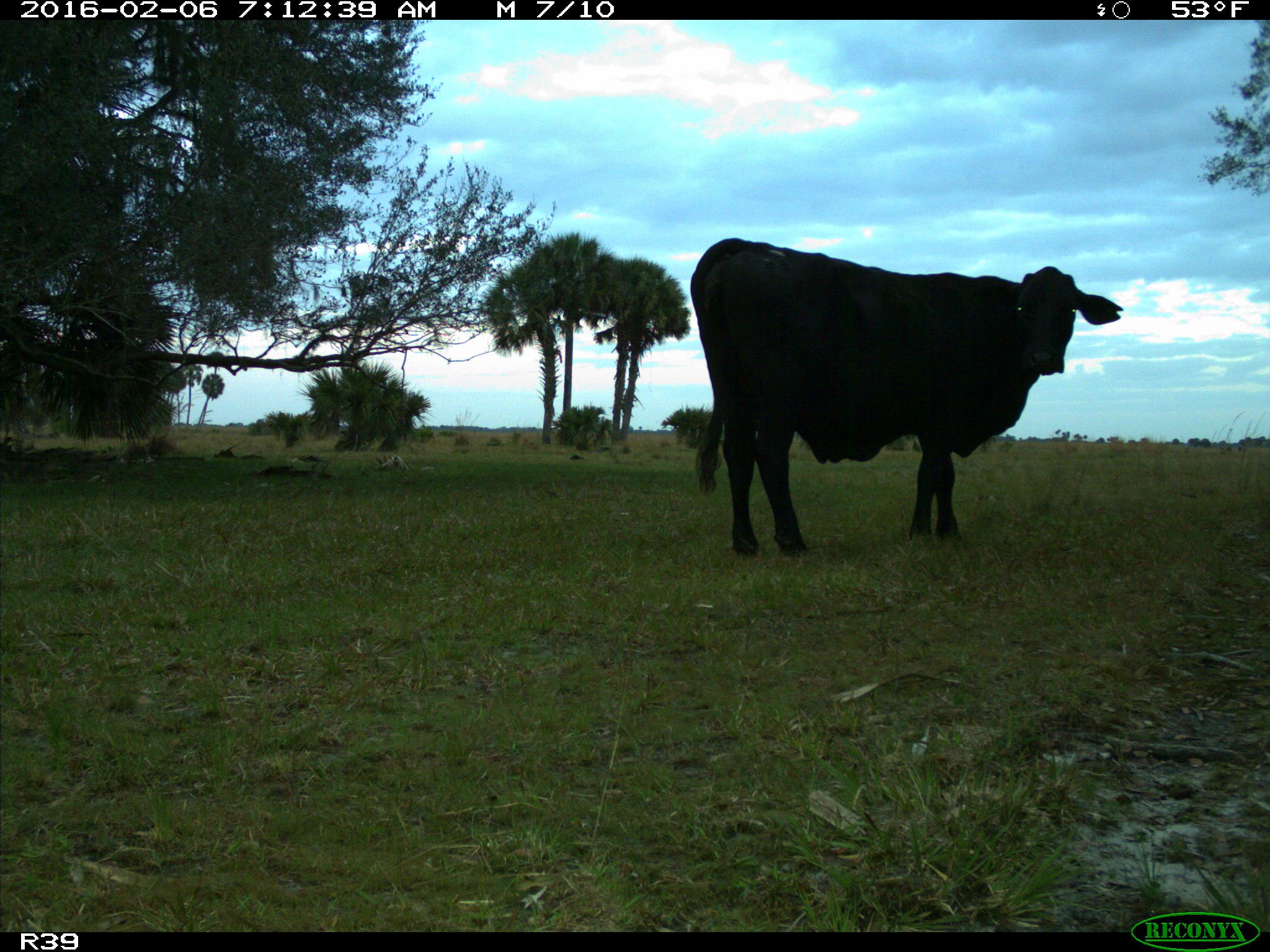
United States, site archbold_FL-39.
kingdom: Animalia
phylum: Chordata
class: Mammalia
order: Artiodactyla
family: Bovidae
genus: Bos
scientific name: Bos taurus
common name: domestic cow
Bos taurus (domestic cow).